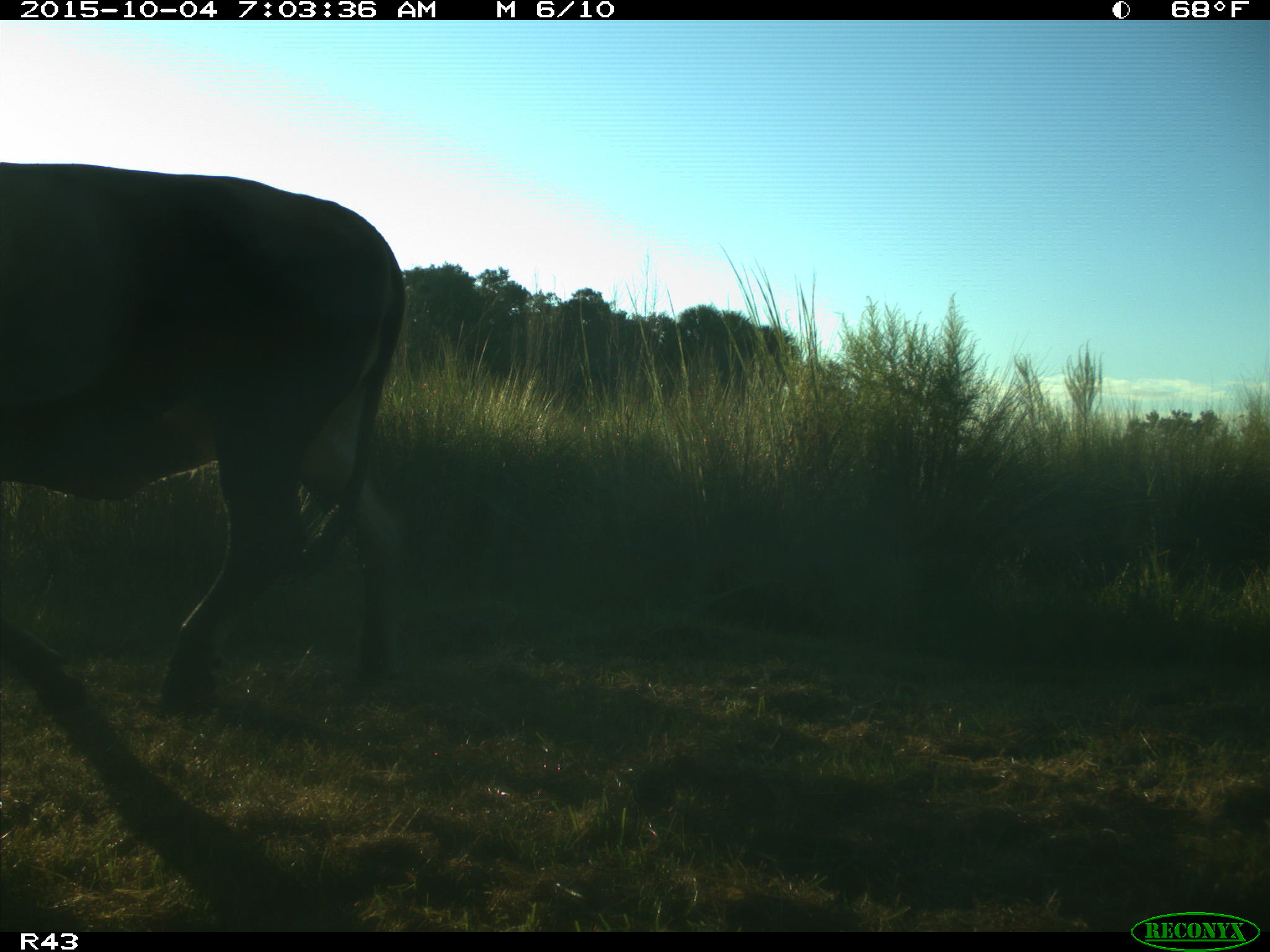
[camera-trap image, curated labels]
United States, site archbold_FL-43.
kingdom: Animalia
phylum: Chordata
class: Mammalia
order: Artiodactyla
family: Bovidae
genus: Bos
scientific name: Bos taurus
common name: domestic cow